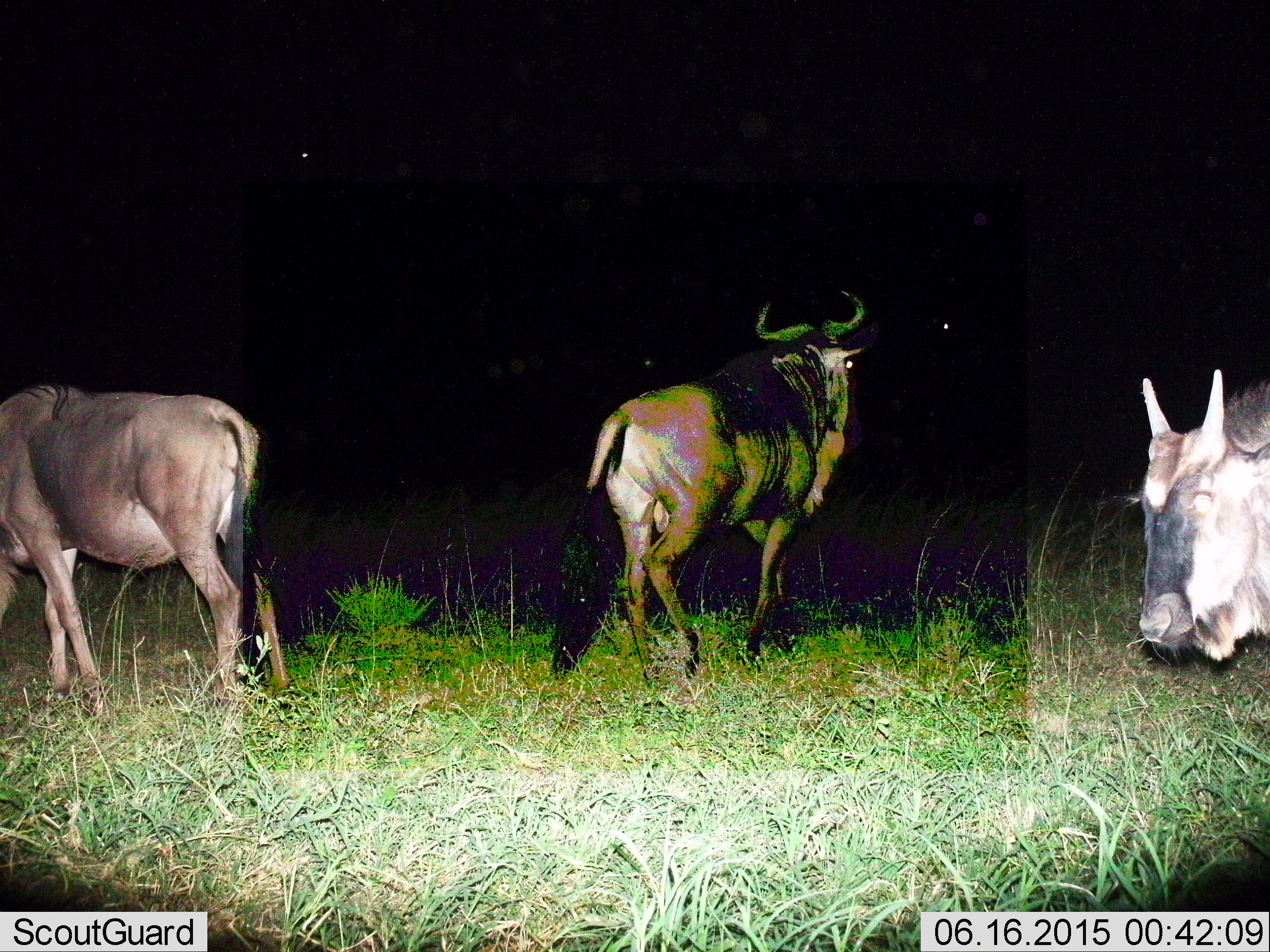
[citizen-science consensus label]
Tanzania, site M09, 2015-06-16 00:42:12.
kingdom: Animalia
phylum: Chordata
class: Mammalia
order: Artiodactyla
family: Bovidae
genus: Connochaetes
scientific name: Connochaetes taurinus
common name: blue wildebeest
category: wildebeest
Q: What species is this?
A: Wildebeest (blue wildebeest) (Connochaetes taurinus).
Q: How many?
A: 3.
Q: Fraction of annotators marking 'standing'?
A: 90%.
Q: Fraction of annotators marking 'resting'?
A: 0%.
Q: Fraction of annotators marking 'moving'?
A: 20%.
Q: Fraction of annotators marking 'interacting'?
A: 0%.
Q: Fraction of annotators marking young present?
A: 10%.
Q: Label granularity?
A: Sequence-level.